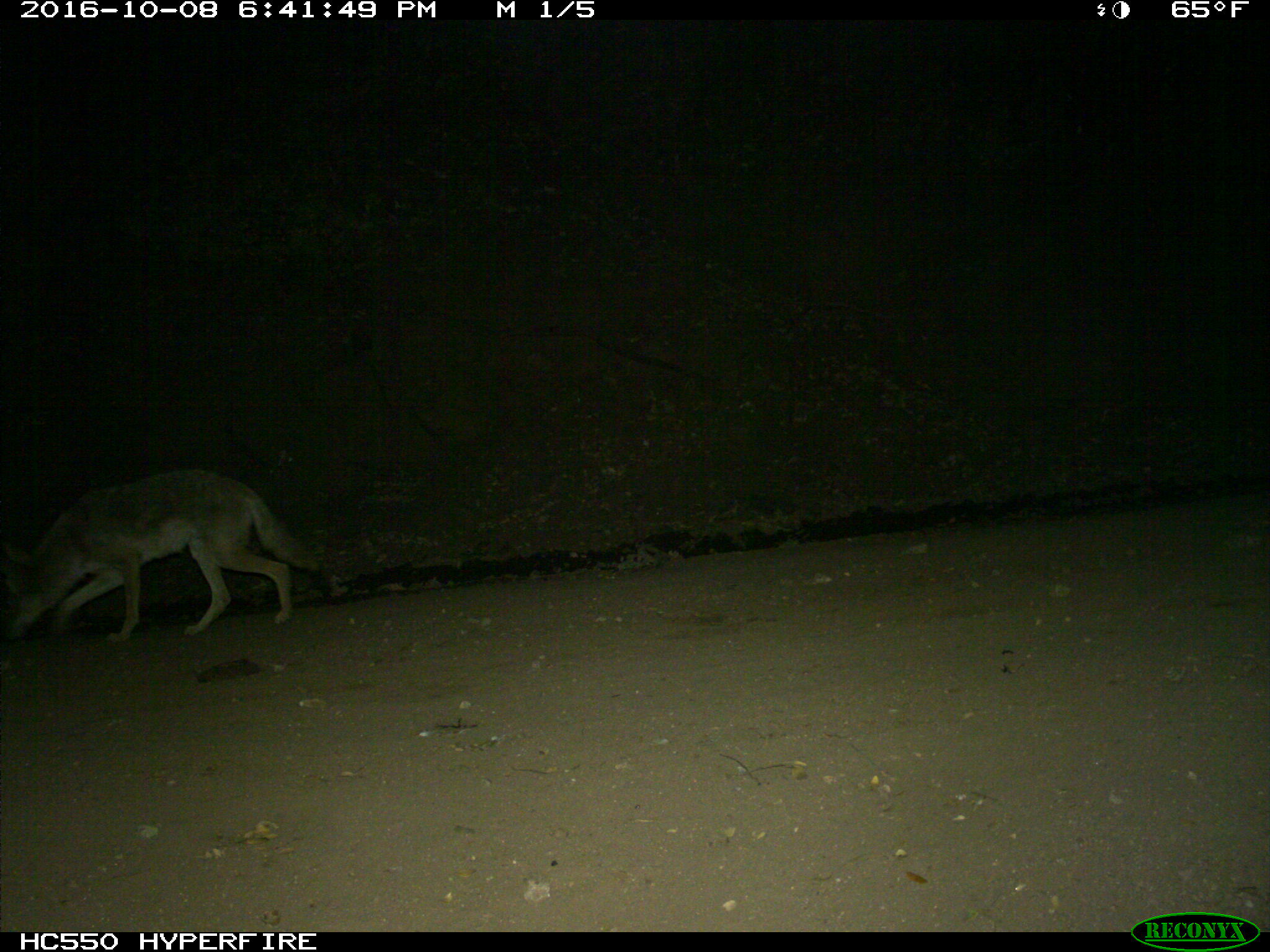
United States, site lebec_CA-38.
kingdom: Animalia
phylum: Chordata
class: Mammalia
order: Carnivora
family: Canidae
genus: Canis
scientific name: Canis latrans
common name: coyote